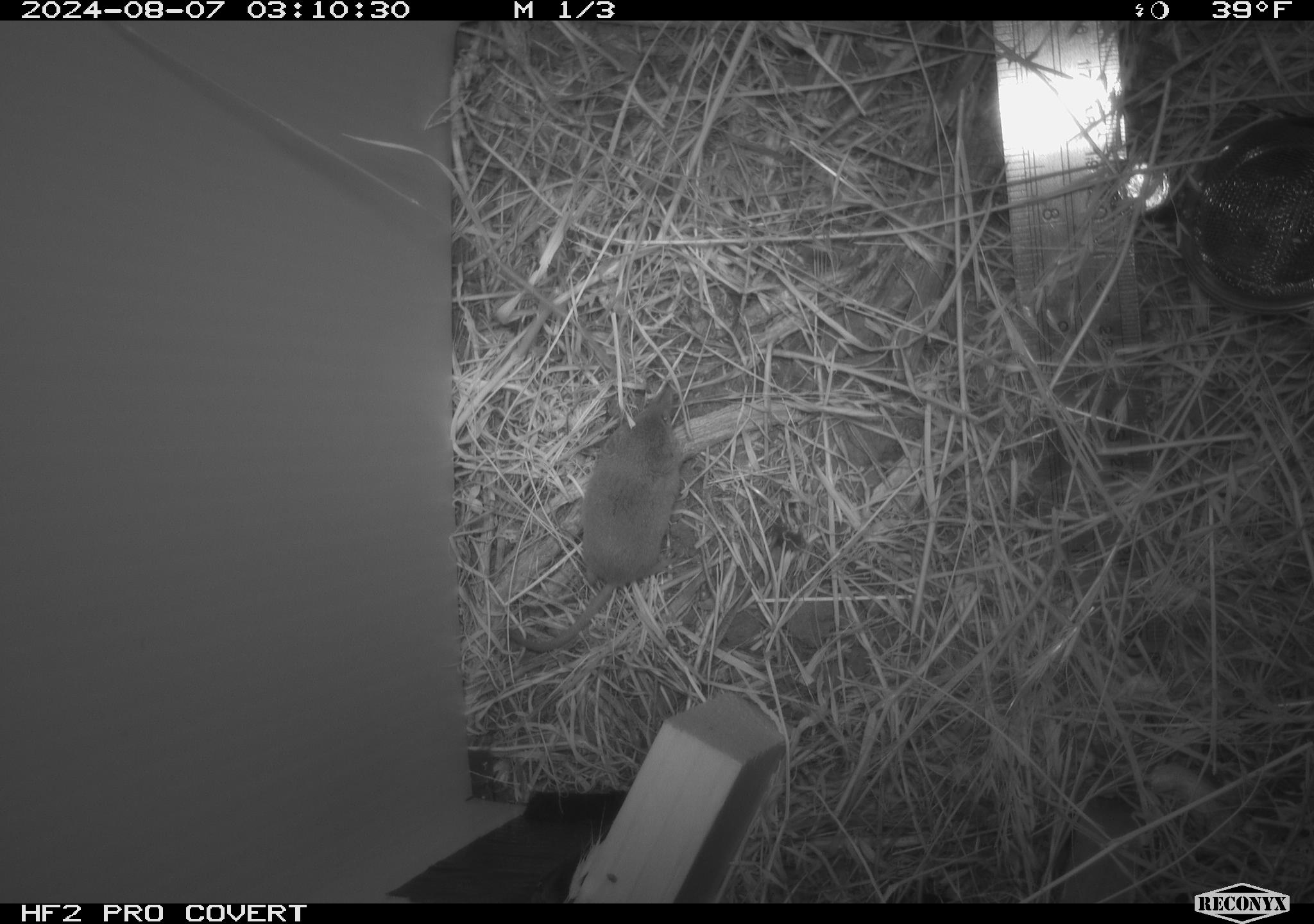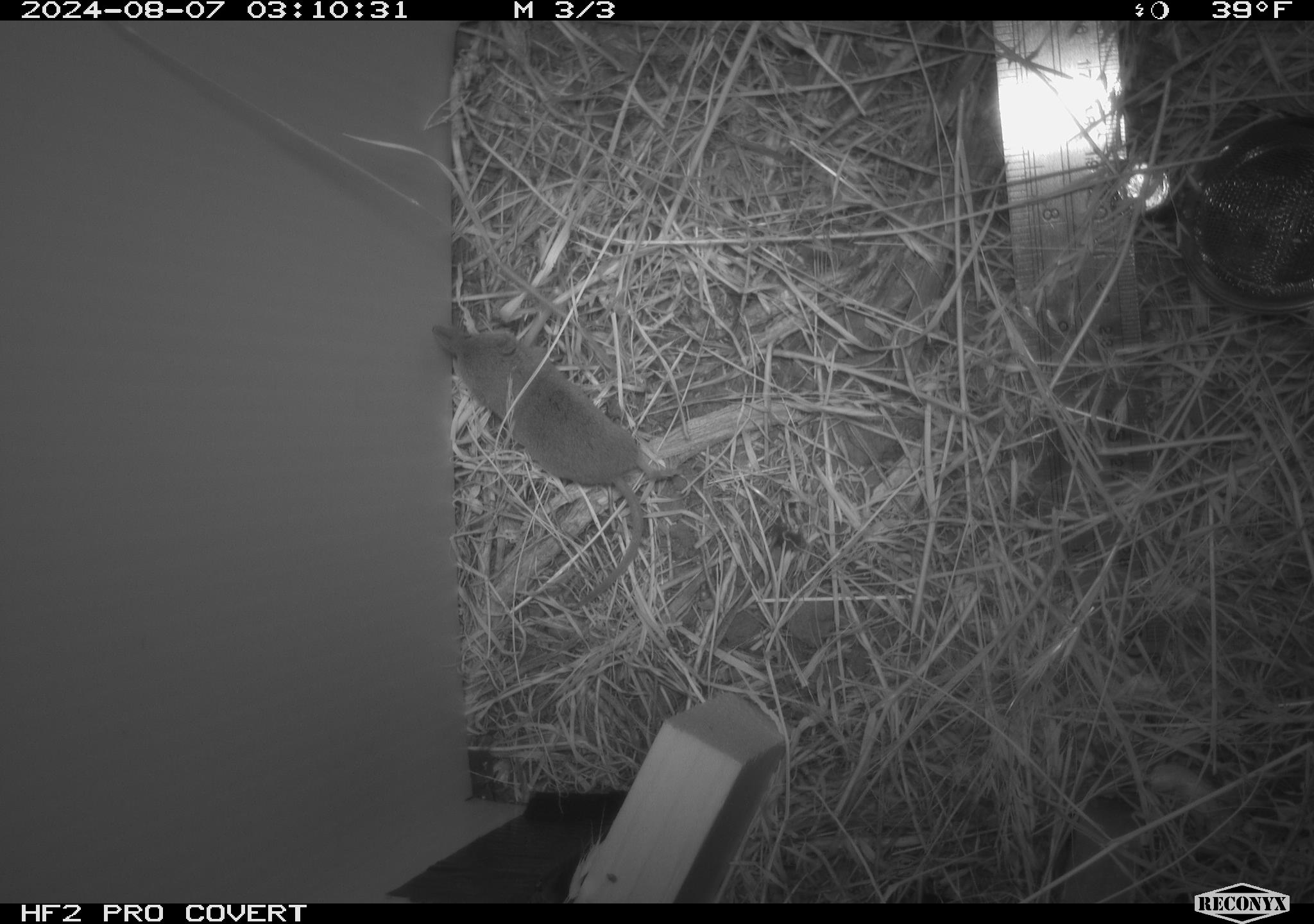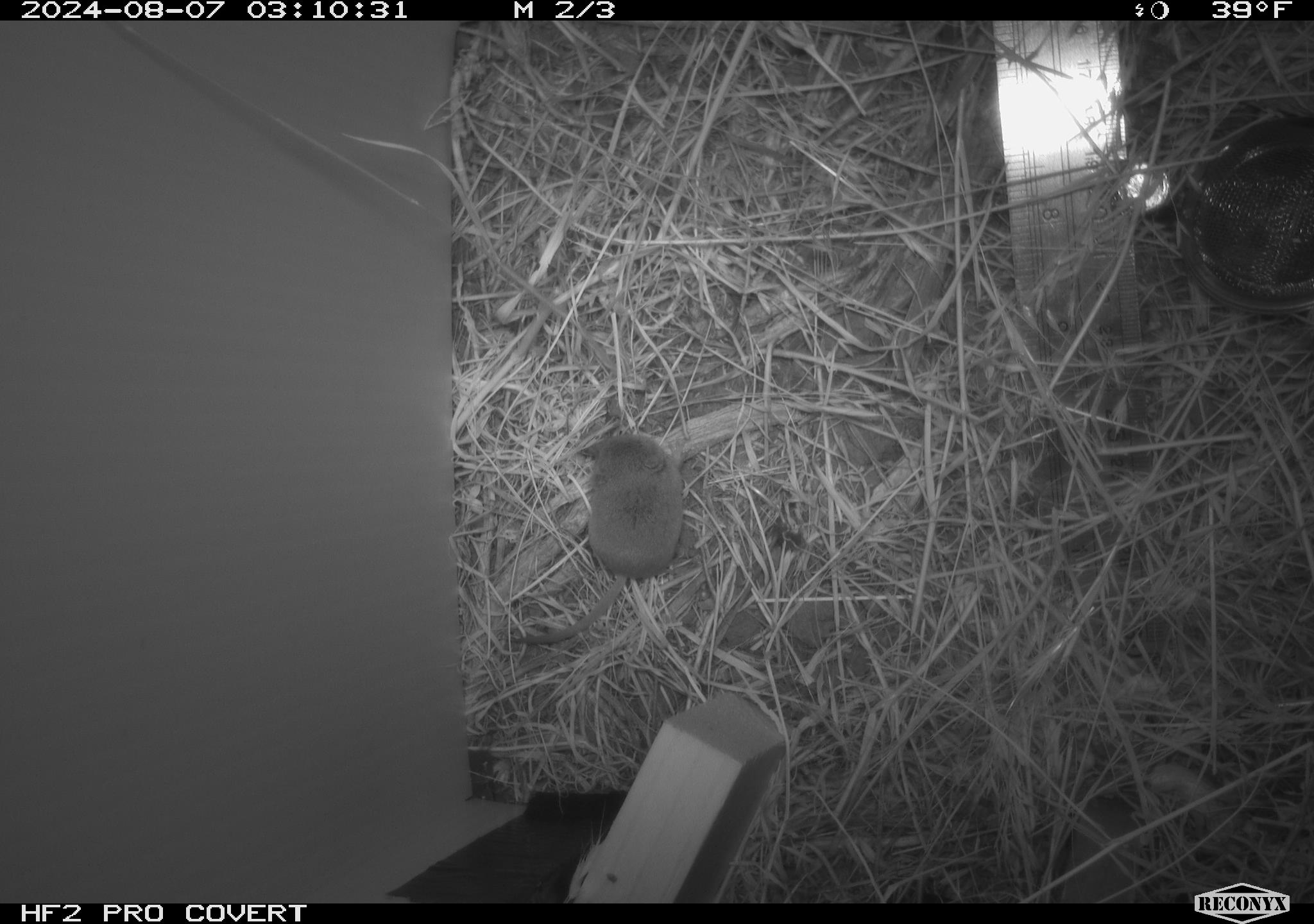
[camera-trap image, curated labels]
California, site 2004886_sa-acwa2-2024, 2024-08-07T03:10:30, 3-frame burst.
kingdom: Animalia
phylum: Chordata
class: Mammalia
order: Eulipotyphla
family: Soricidae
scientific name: Soricidae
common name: shrews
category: soricidae family